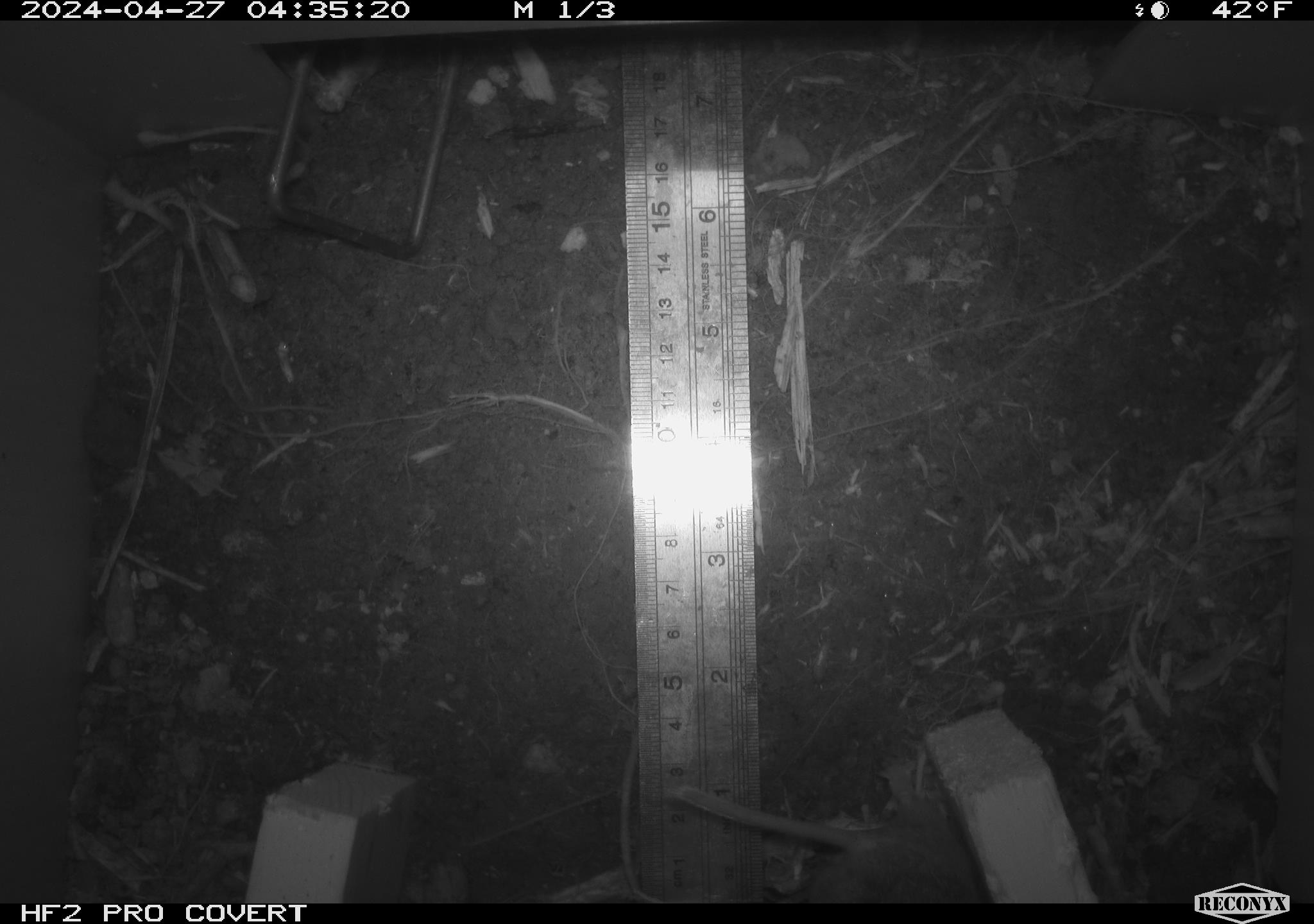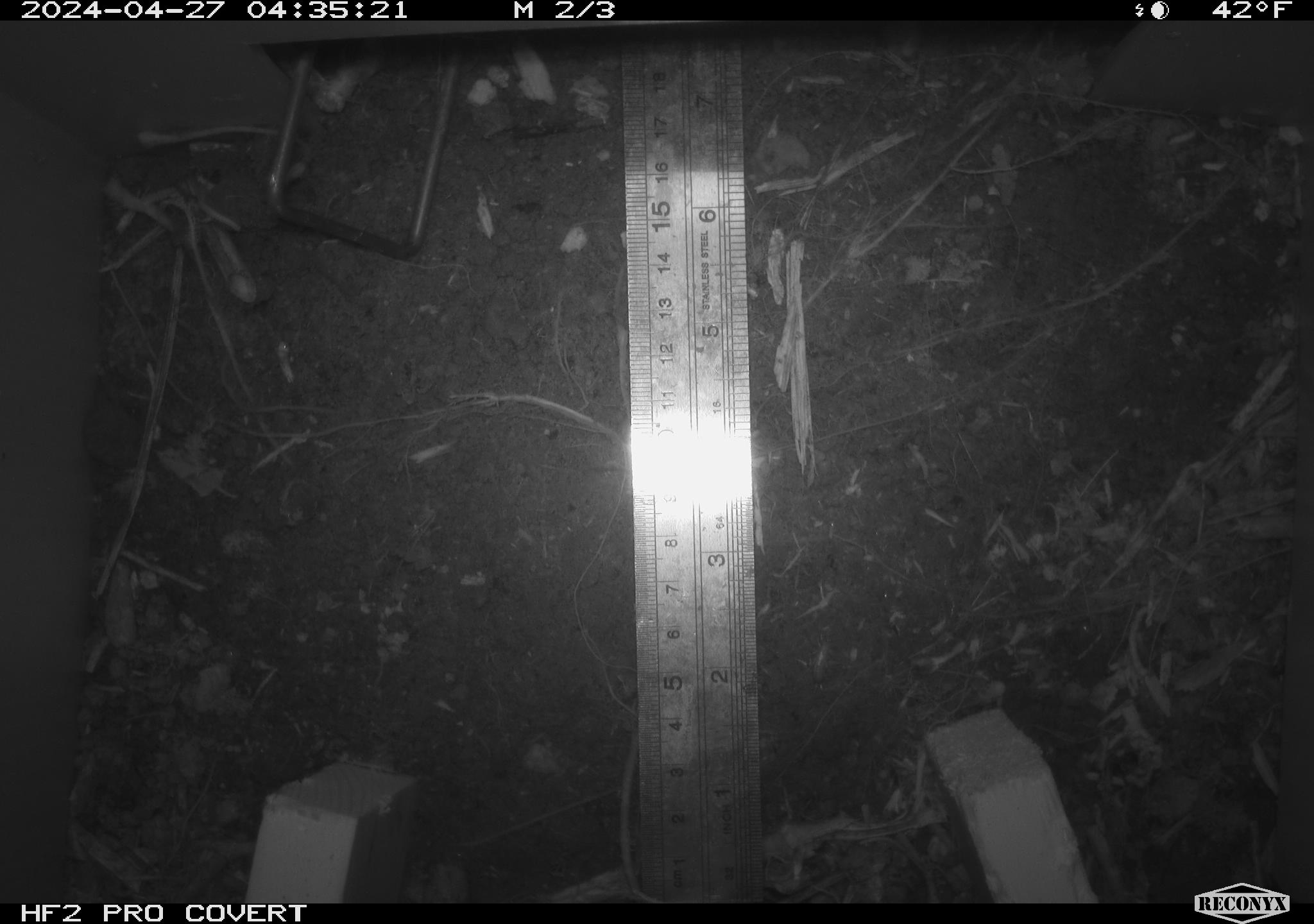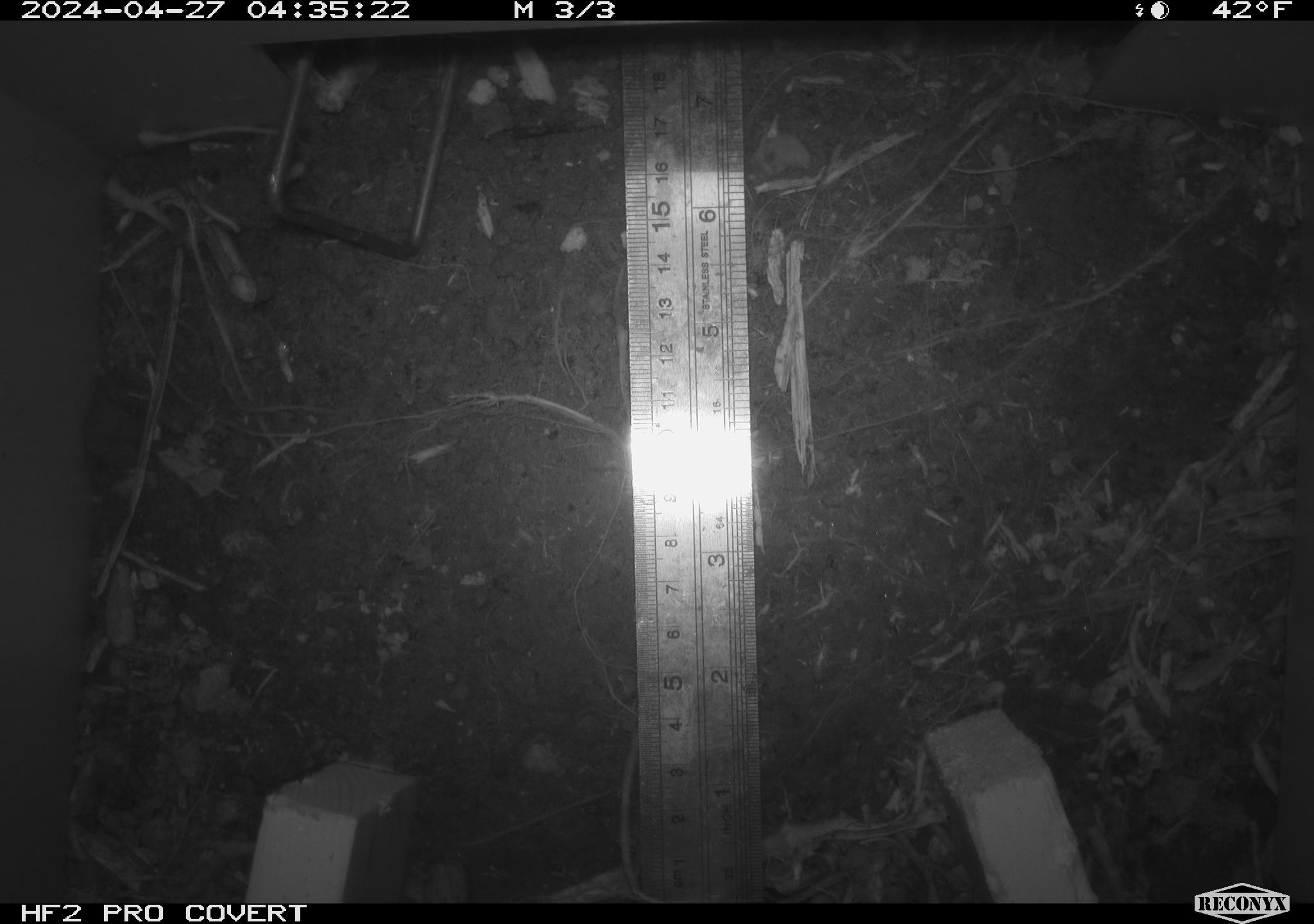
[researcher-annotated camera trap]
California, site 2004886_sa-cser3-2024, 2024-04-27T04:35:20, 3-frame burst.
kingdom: Animalia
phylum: Chordata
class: Mammalia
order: Rodentia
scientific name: Rodentia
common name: rodent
Rodent (Rodentia).